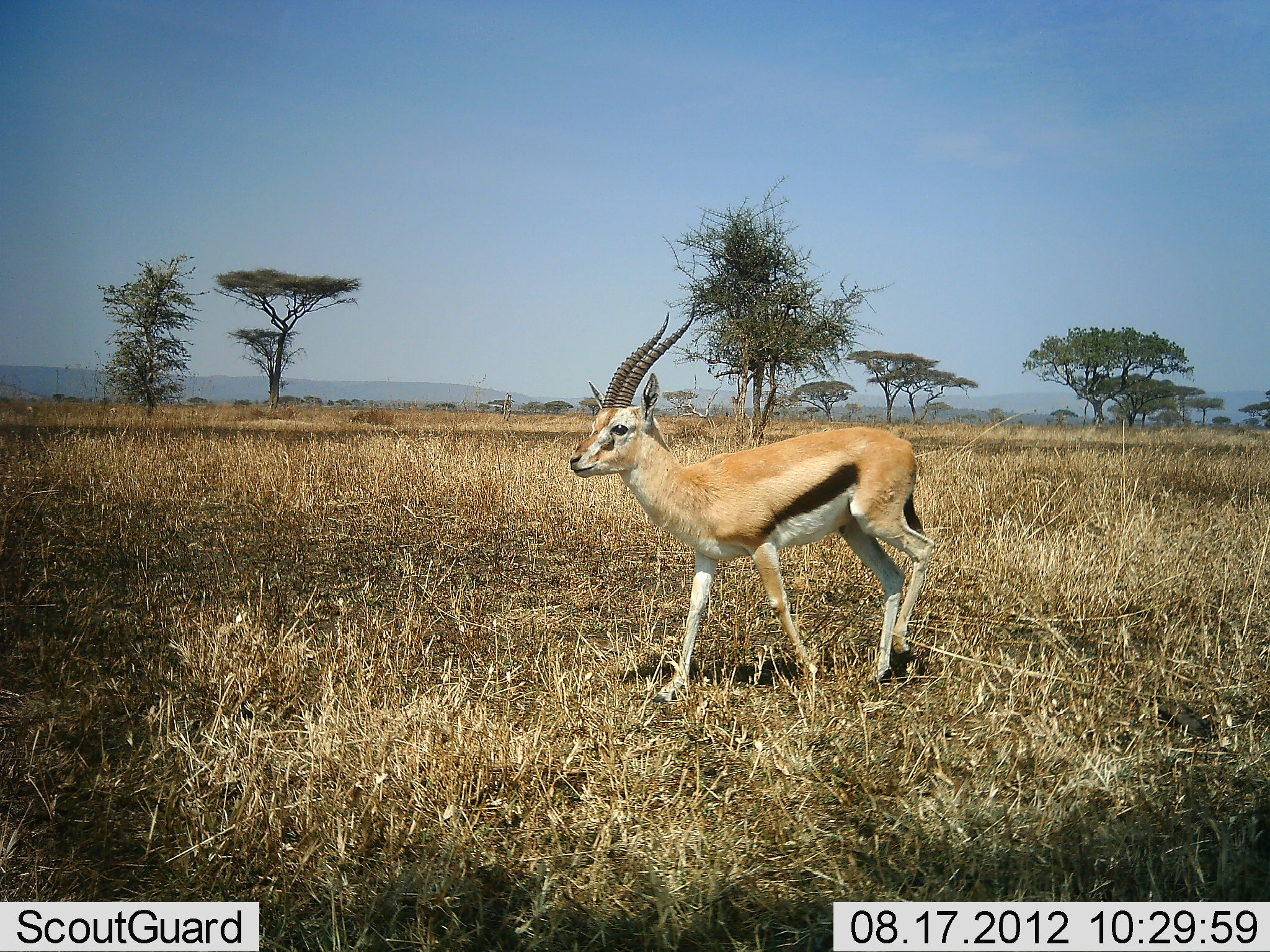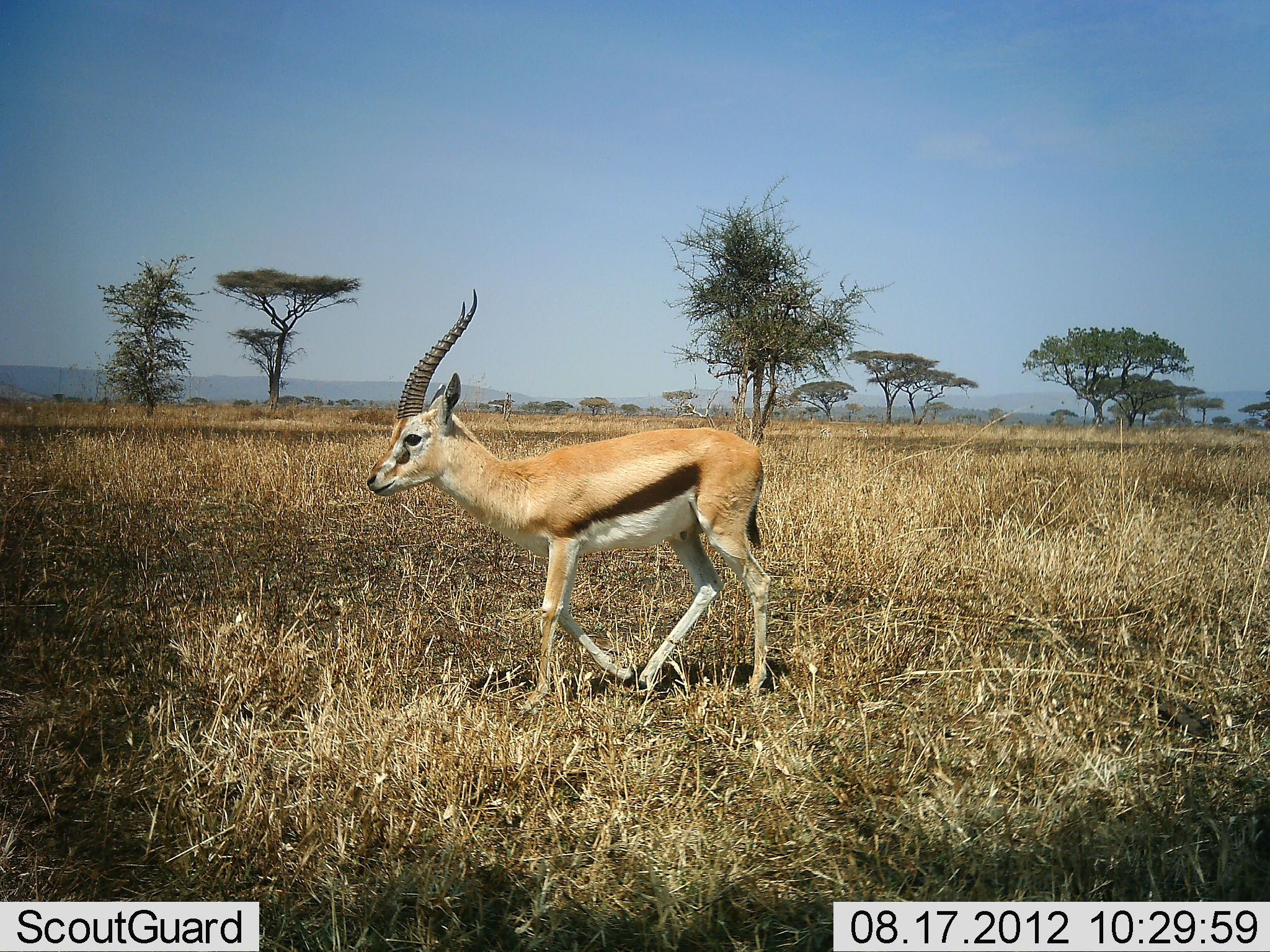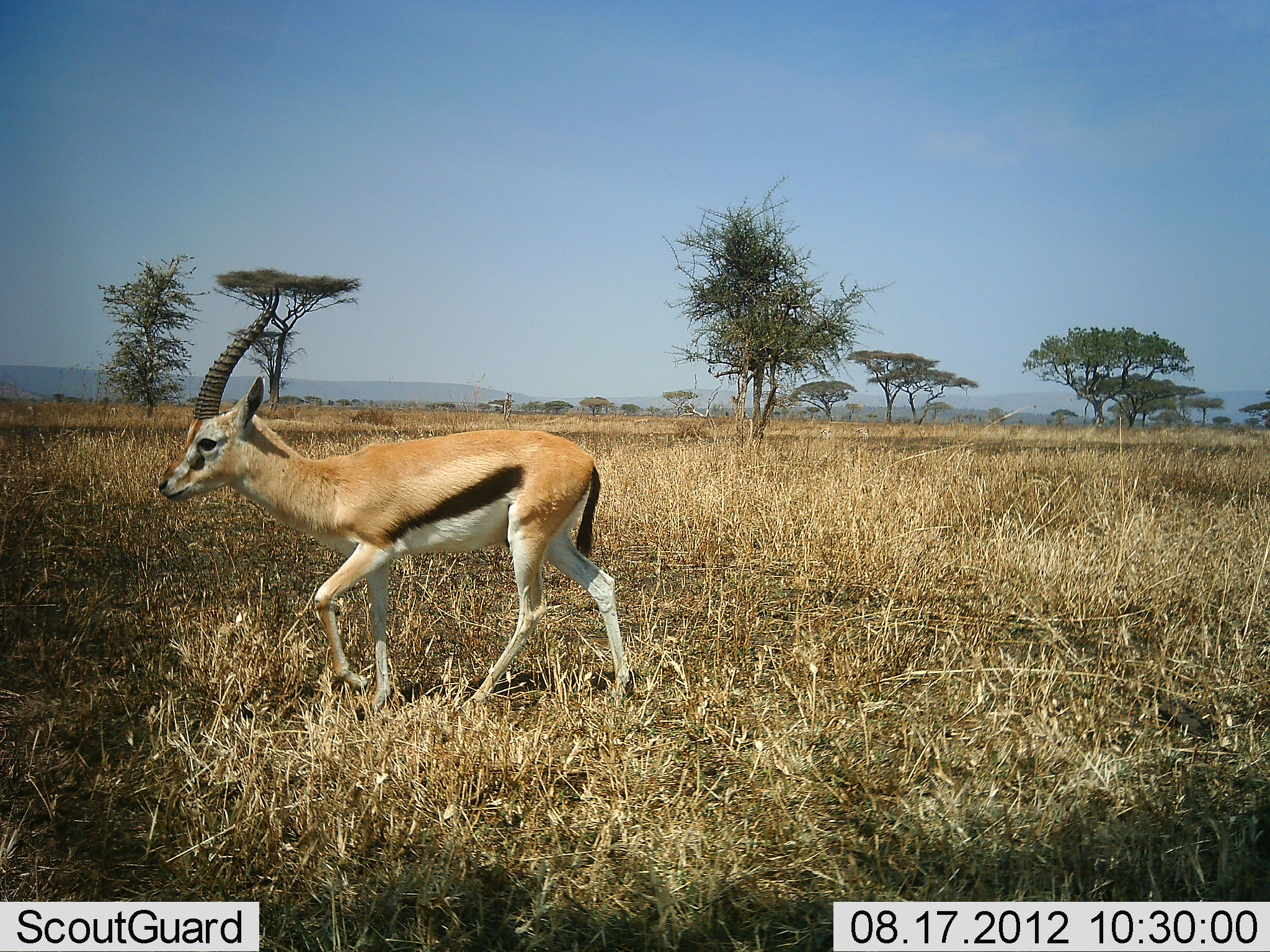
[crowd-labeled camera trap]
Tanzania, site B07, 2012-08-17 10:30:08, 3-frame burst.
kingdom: Animalia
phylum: Chordata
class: Mammalia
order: Artiodactyla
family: Bovidae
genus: Eudorcas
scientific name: Eudorcas thomsonii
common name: thomson's gazelle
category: gazellethomsons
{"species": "gazellethomsons (thomson's gazelle) (Eudorcas thomsonii)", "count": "1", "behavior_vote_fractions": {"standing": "0%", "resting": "0%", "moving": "100%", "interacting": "0%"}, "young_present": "0%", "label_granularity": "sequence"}